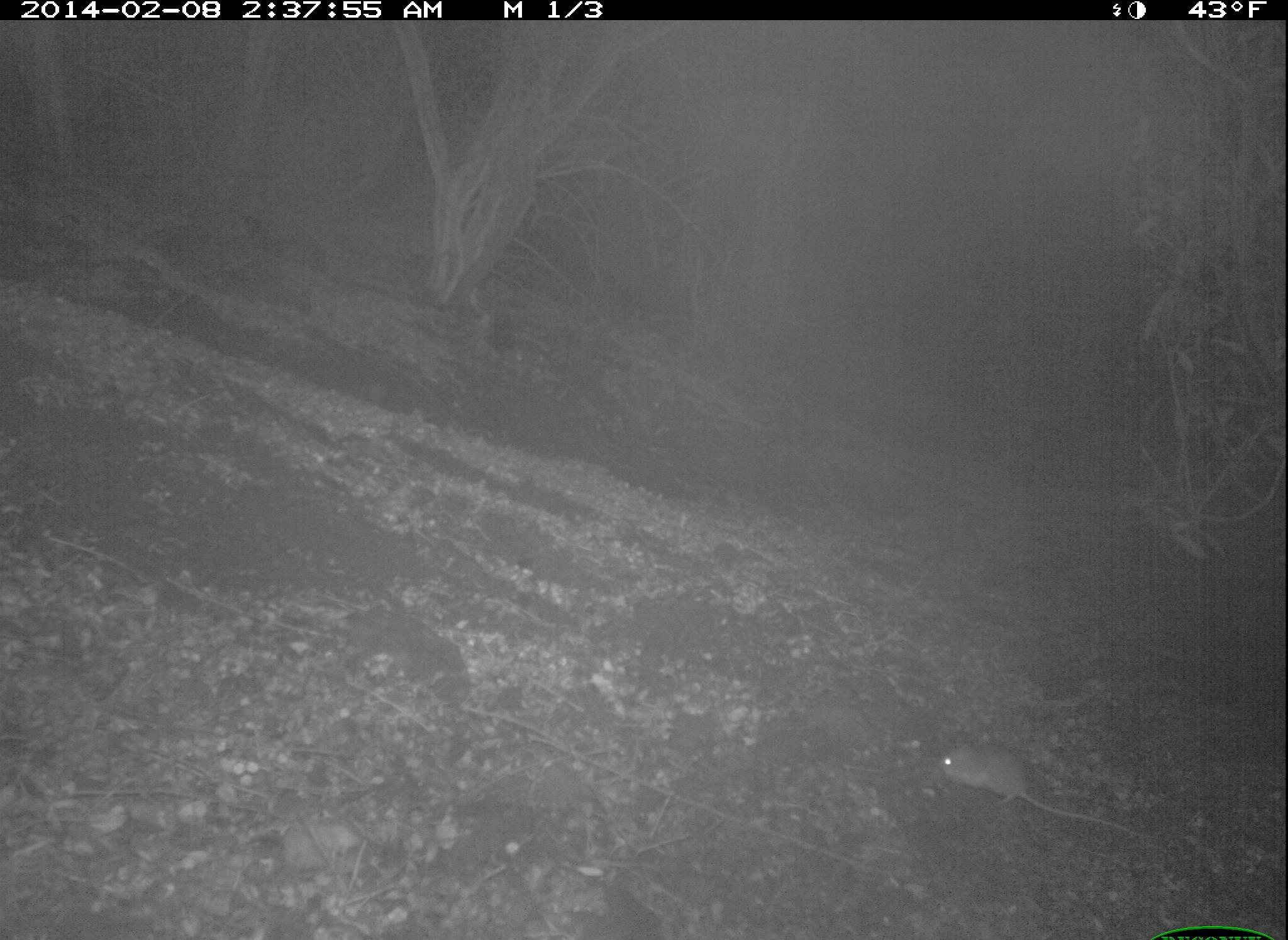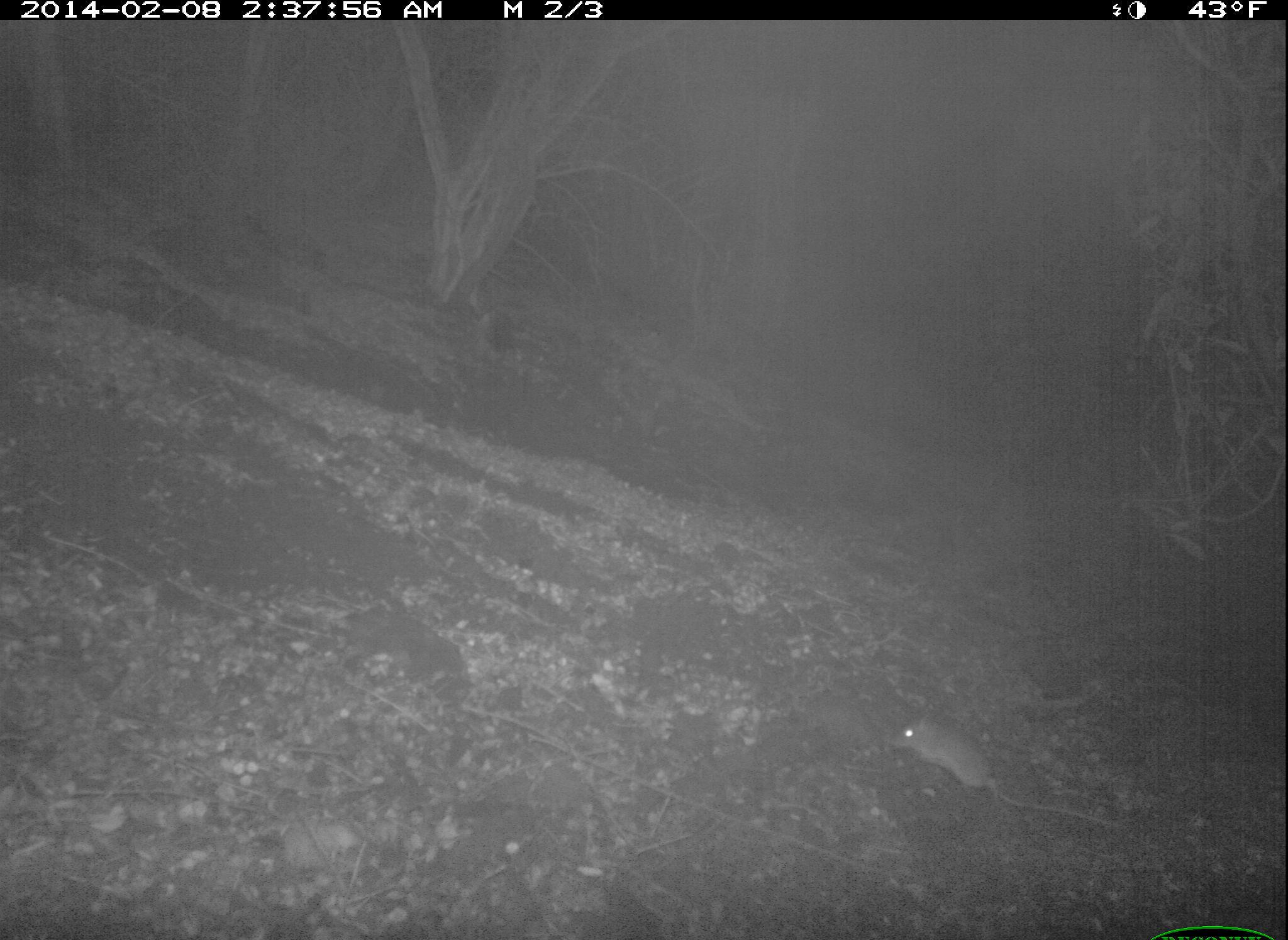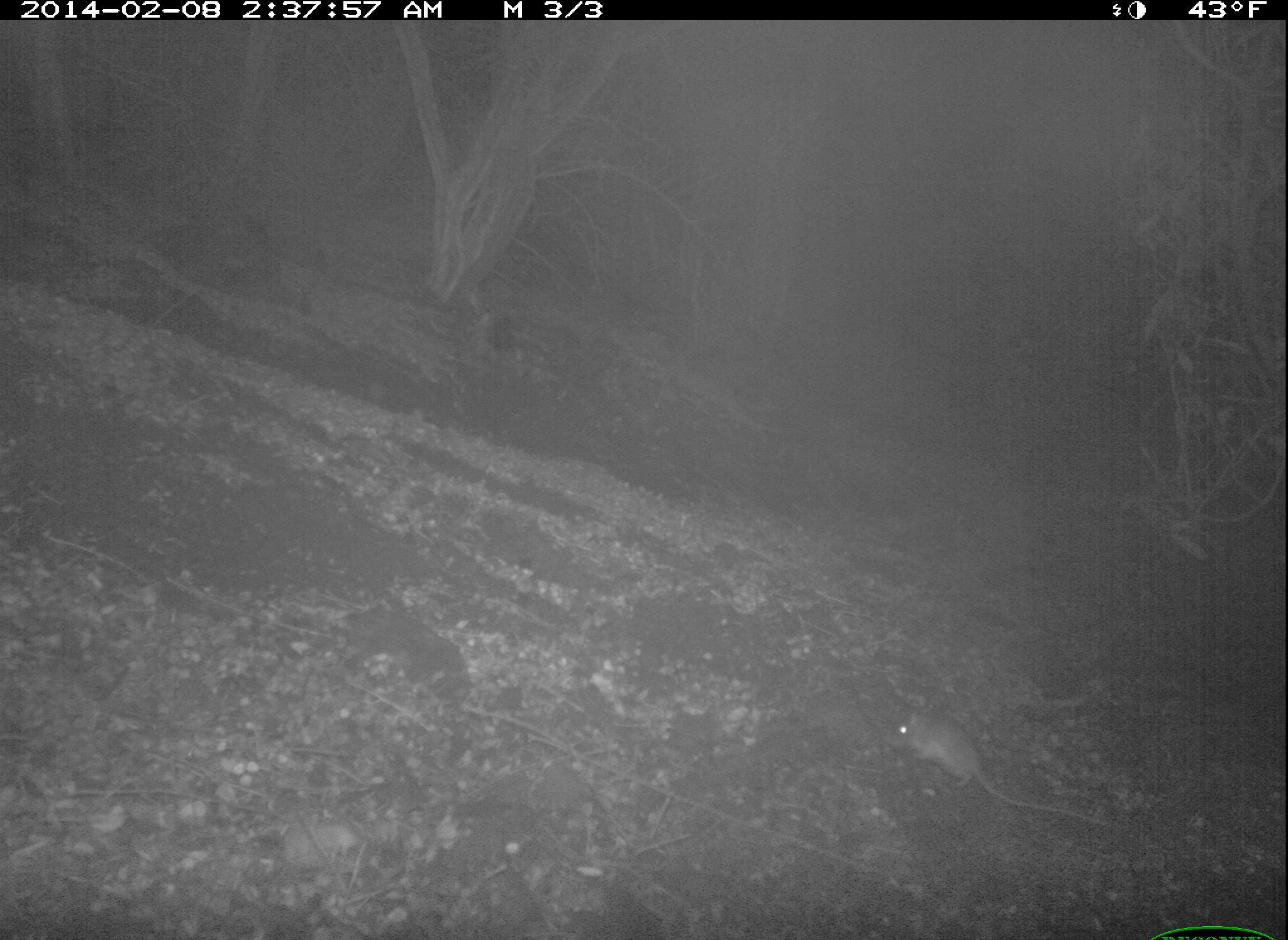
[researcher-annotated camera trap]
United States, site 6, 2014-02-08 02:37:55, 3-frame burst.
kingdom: Animalia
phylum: Chordata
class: Mammalia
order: Rodentia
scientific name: Rodentia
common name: rodent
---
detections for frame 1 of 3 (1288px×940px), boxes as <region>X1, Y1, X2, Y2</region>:
rodent: <region>936, 742, 1157, 840</region>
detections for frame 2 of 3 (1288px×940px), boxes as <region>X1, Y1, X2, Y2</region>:
rodent: <region>883, 706, 1125, 832</region>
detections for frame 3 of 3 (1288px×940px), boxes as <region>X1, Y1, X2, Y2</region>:
rodent: <region>886, 709, 1118, 832</region>